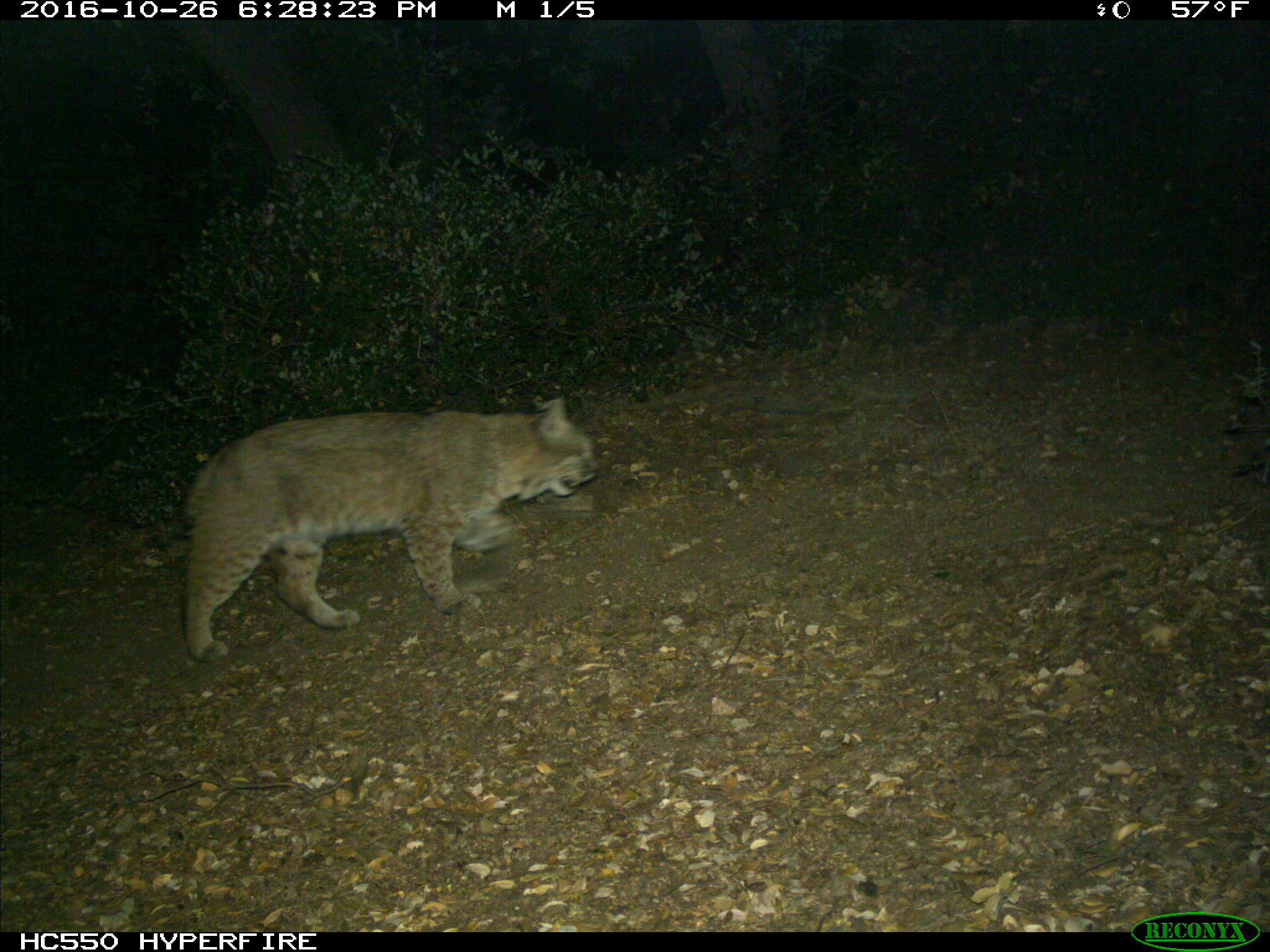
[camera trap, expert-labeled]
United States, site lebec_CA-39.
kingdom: Animalia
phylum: Chordata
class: Mammalia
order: Carnivora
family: Felidae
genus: Lynx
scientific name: Lynx rufus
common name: bobcat